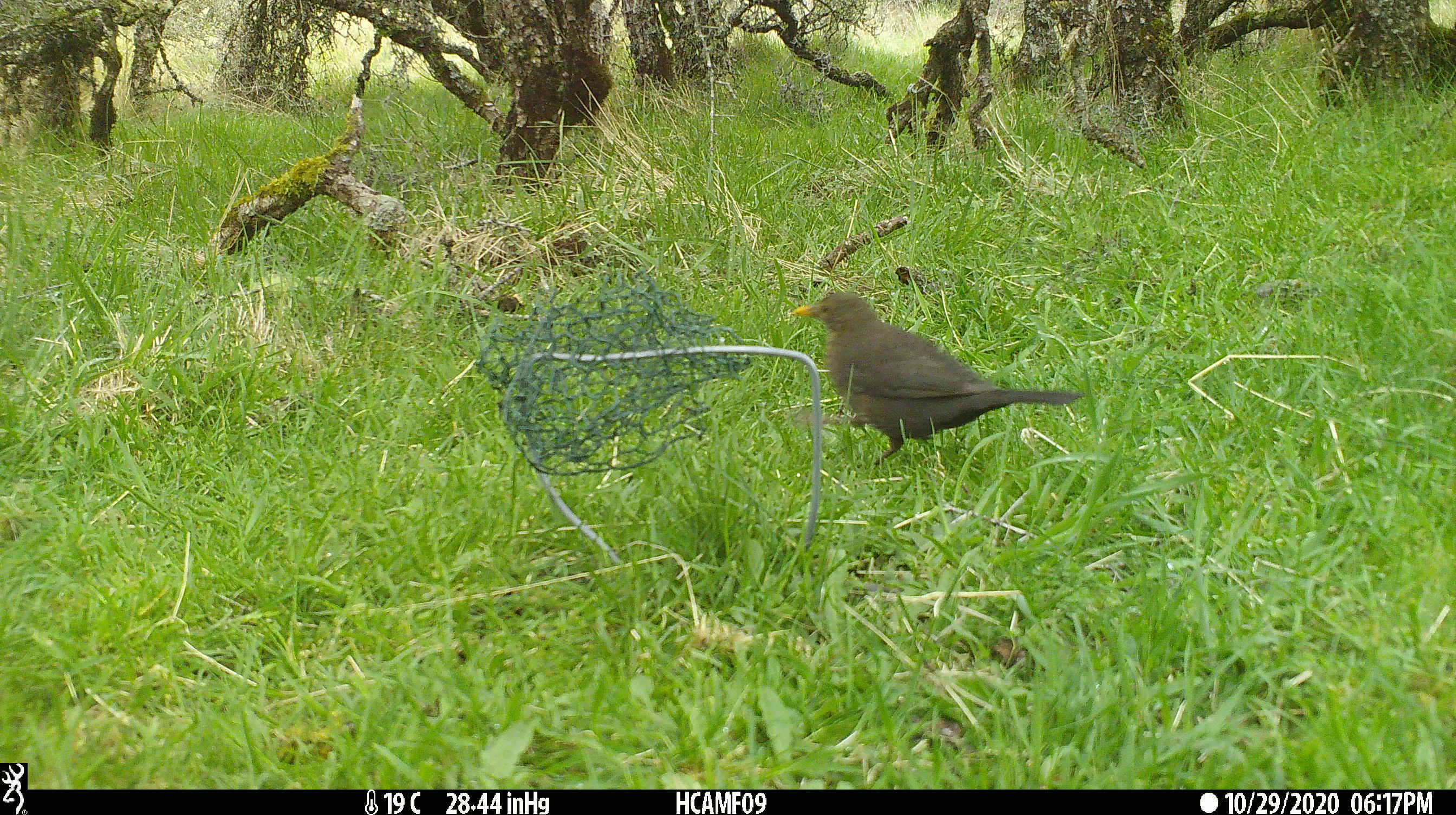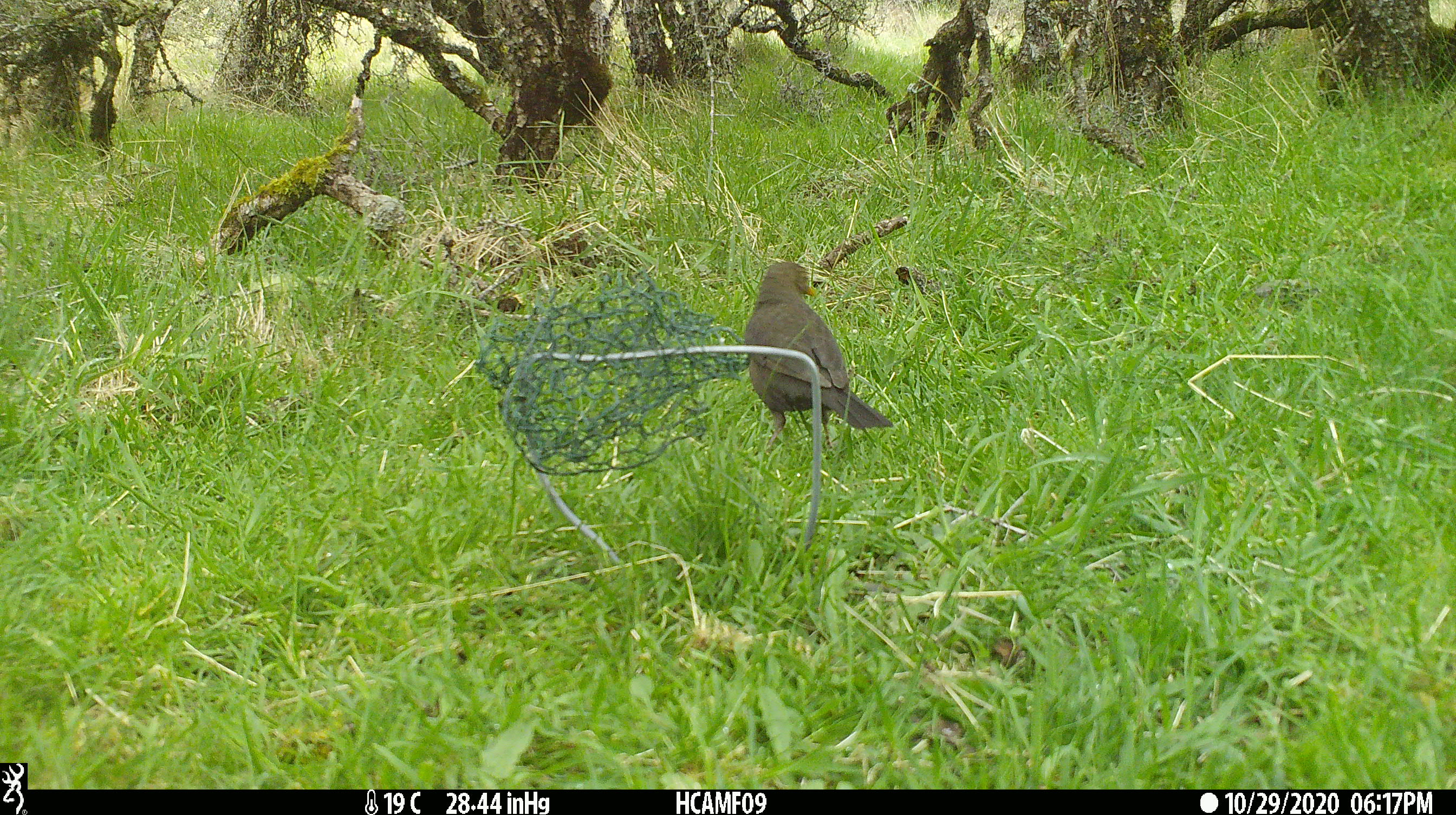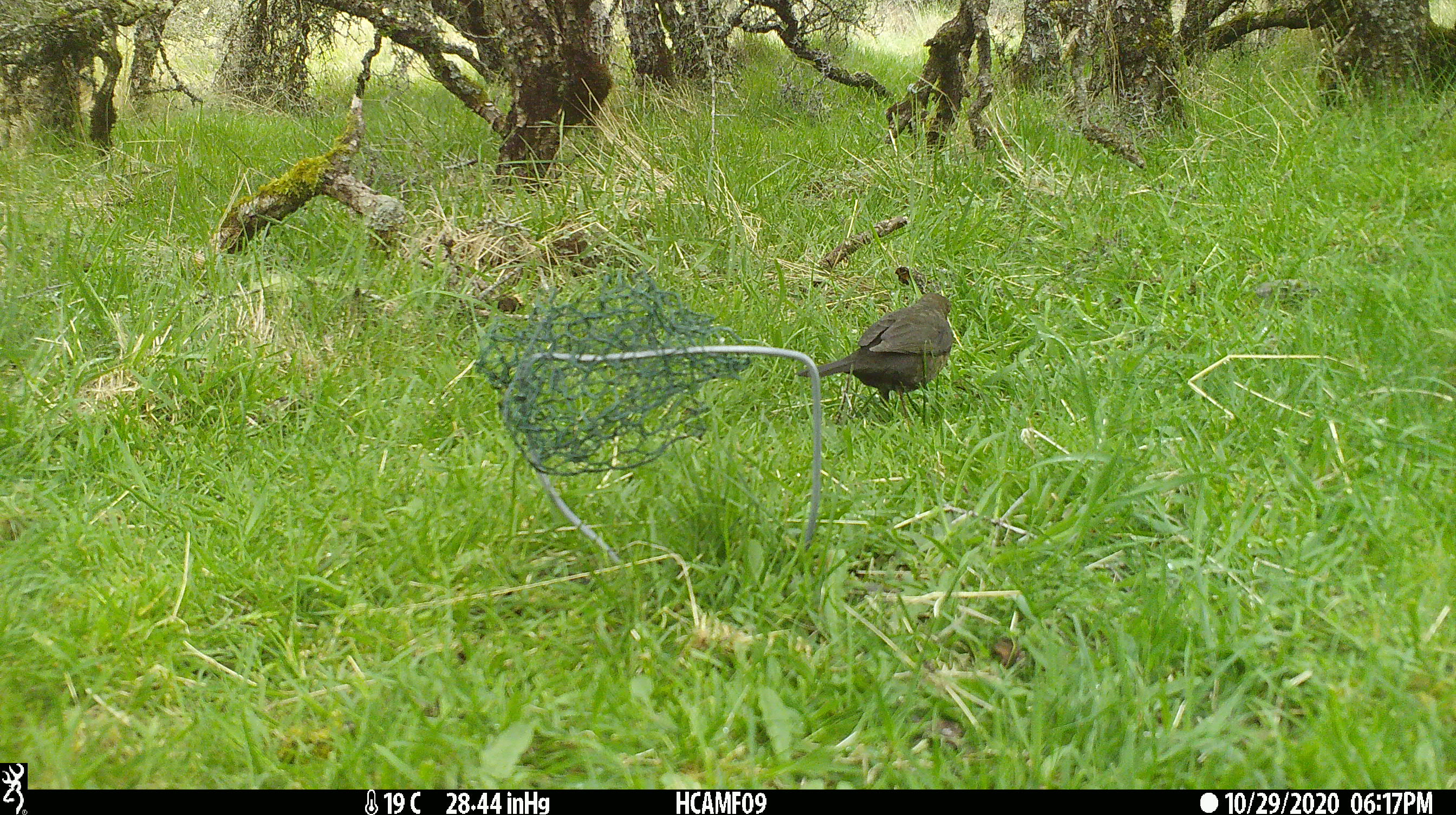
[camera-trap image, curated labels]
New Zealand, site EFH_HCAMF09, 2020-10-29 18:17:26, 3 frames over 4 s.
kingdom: Animalia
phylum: Chordata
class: Aves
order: Passeriformes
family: Turdidae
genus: Turdus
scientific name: Turdus merula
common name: eurasian blackbird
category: blackbird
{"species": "blackbird (eurasian blackbird) (Turdus merula)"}